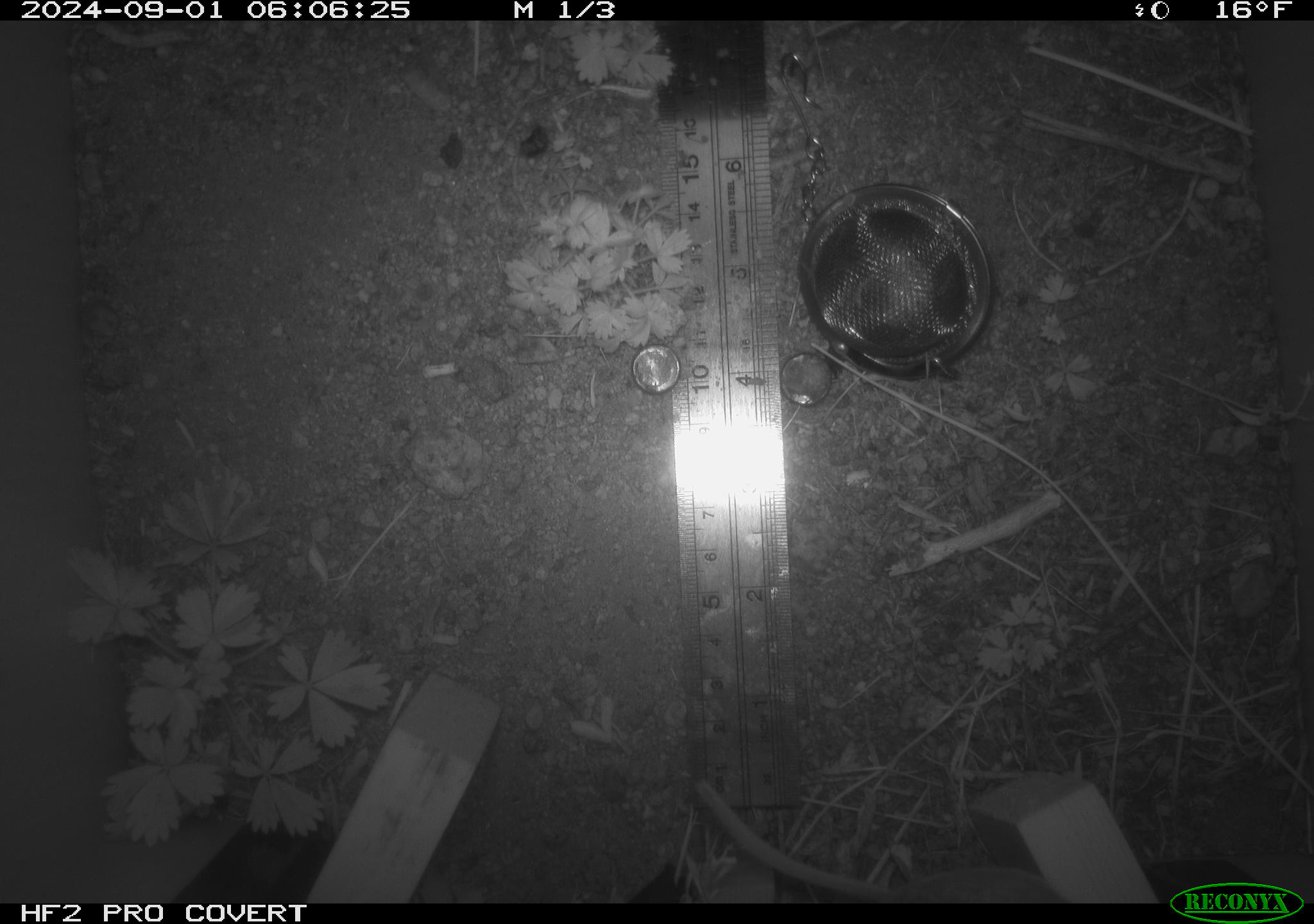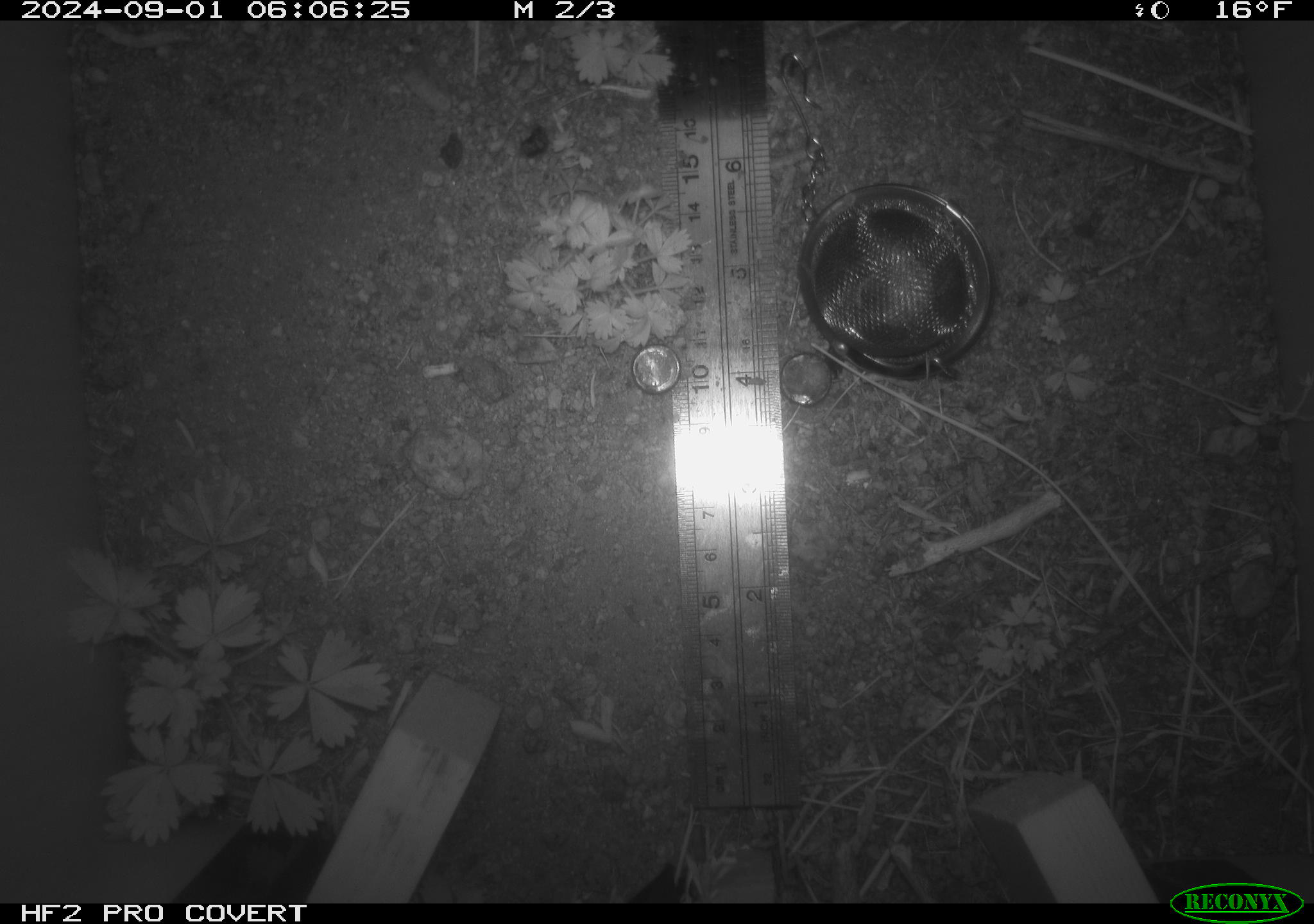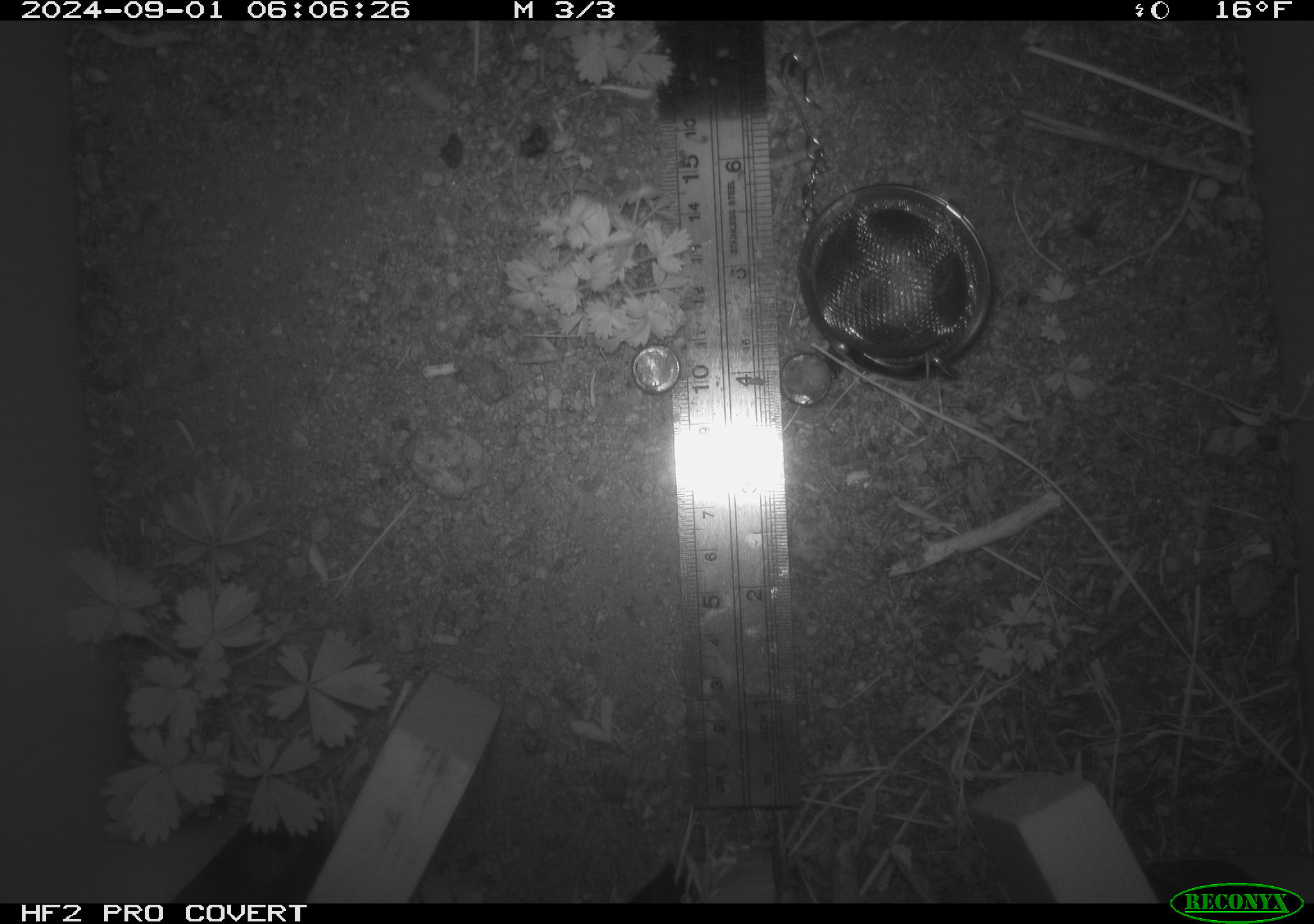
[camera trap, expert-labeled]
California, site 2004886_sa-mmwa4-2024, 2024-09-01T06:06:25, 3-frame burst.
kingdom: Animalia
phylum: Chordata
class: Mammalia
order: Rodentia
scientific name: Rodentia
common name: mouse species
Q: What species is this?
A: Mouse species (Rodentia).